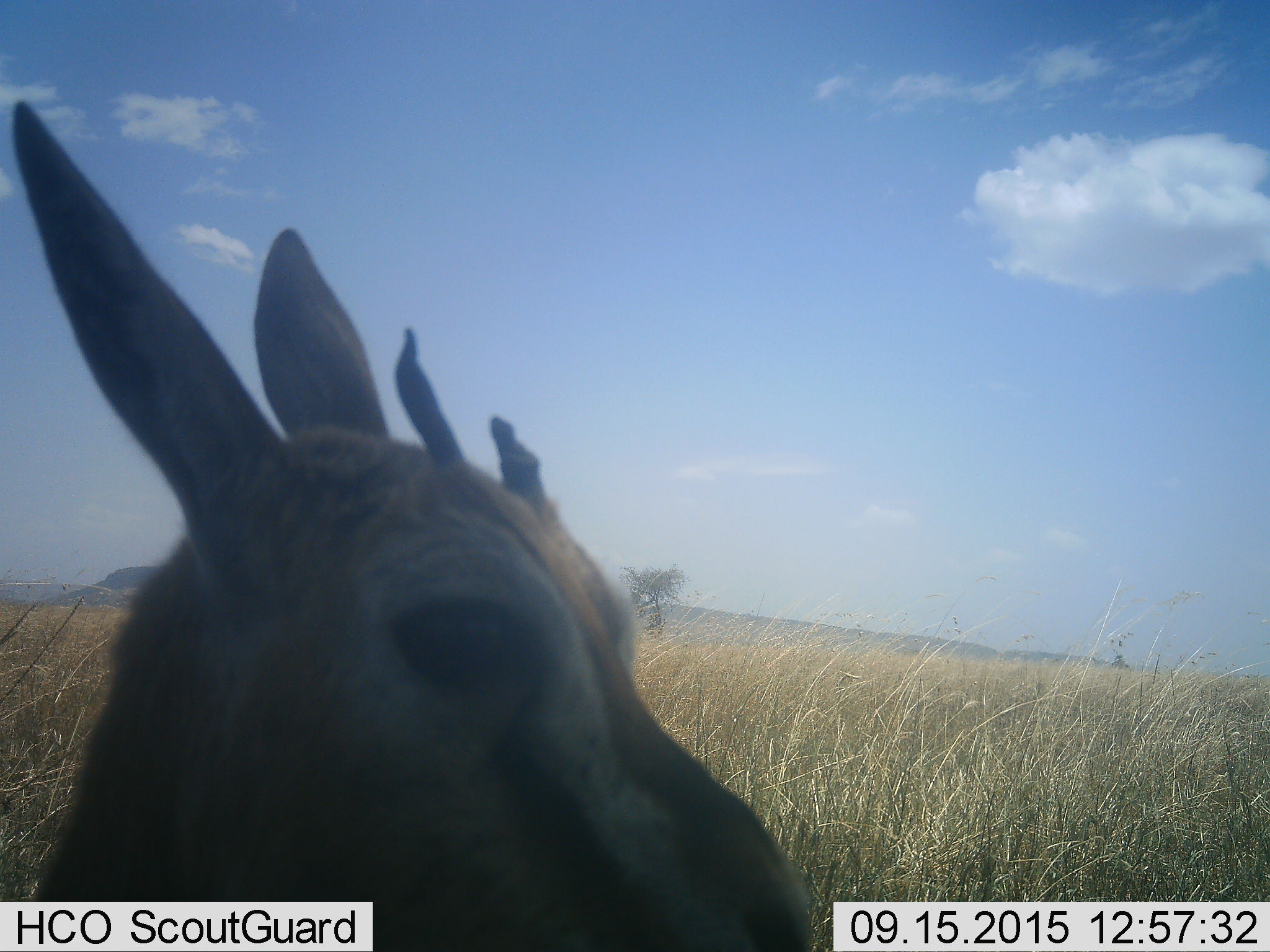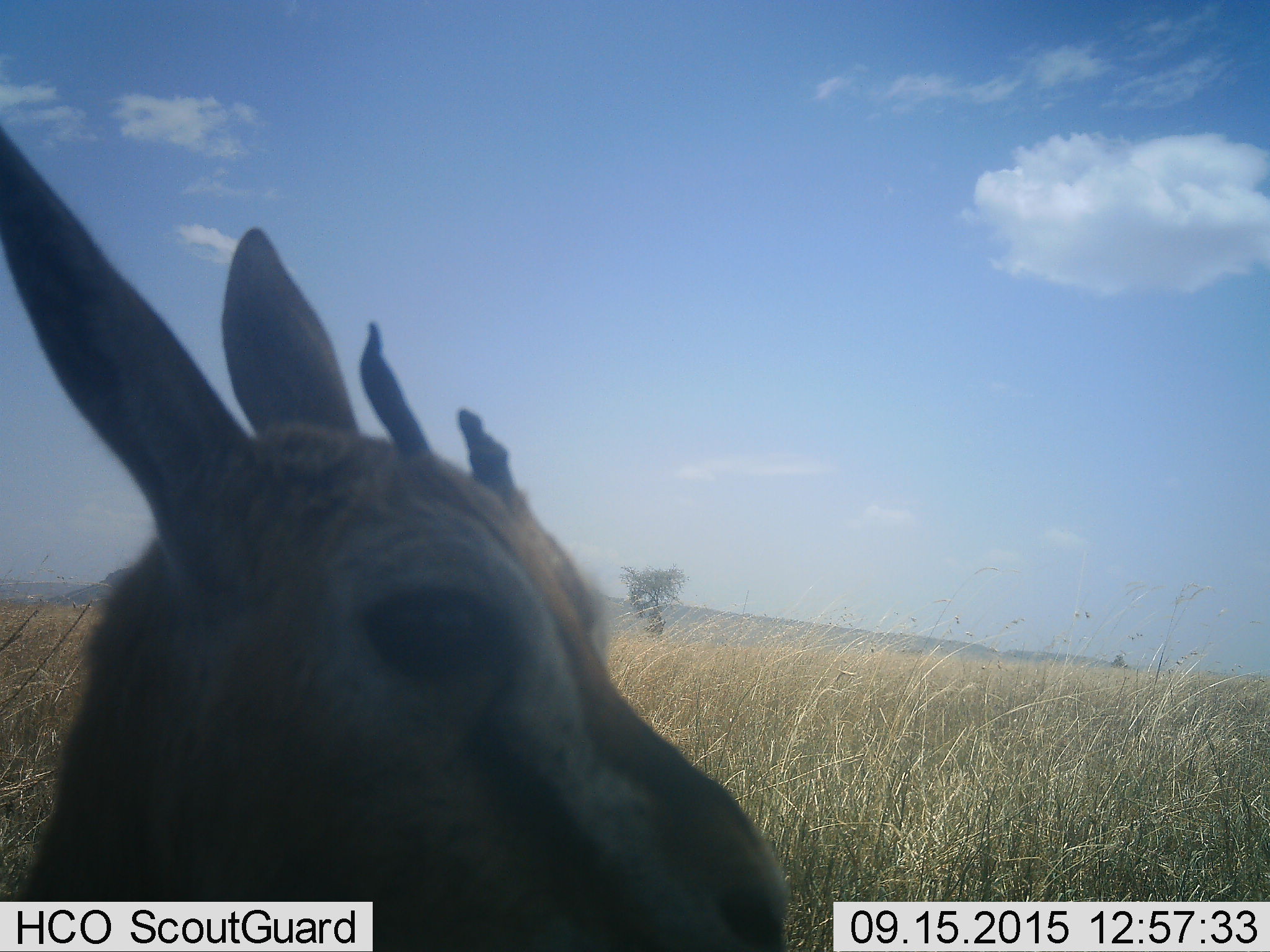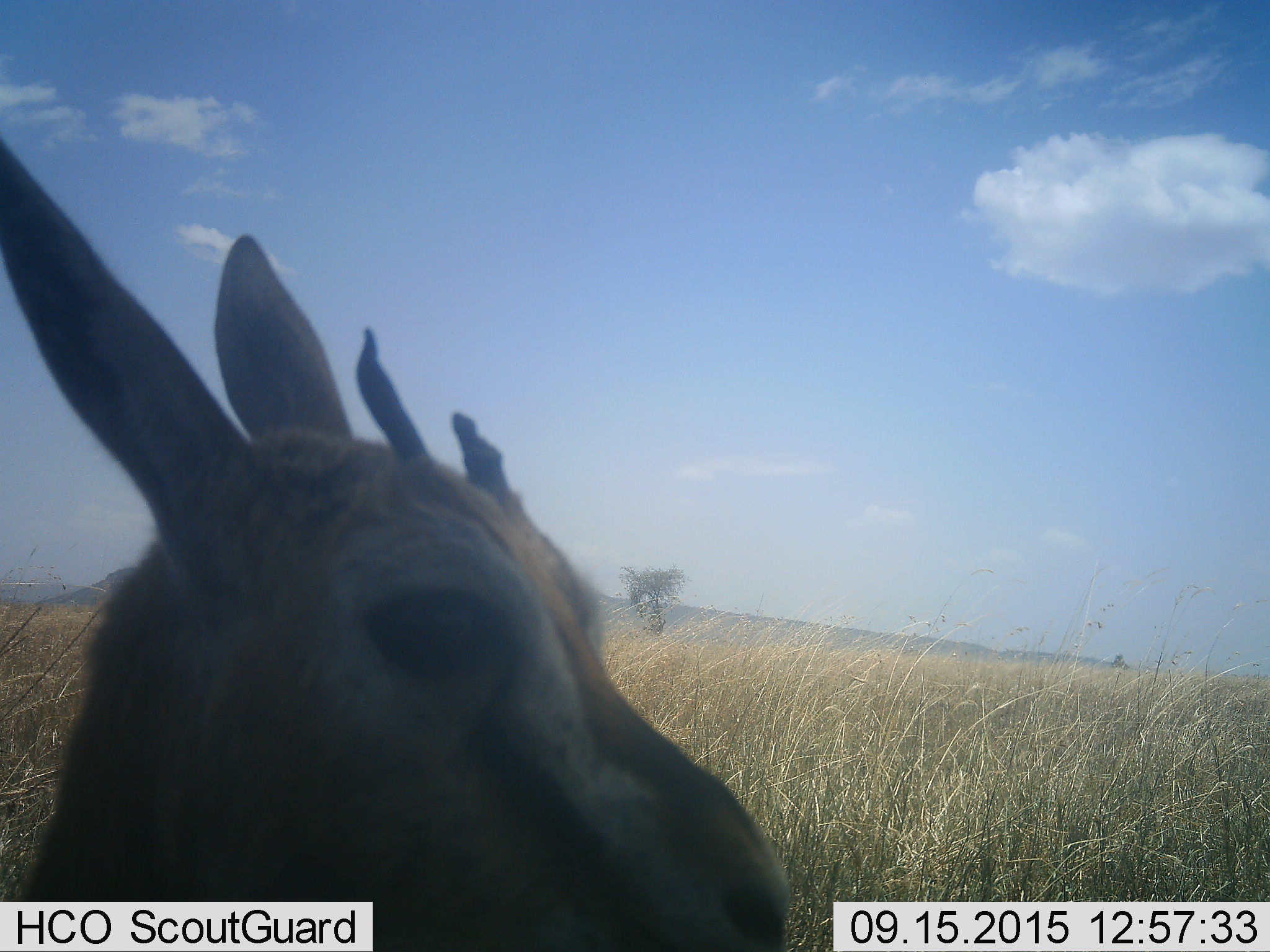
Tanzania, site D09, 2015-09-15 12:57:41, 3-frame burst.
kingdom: Animalia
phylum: Chordata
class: Mammalia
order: Artiodactyla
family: Bovidae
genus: Eudorcas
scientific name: Eudorcas thomsonii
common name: thomson's gazelle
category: gazellethomsons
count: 1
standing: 71%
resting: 0%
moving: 21%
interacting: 7%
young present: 0%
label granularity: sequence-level